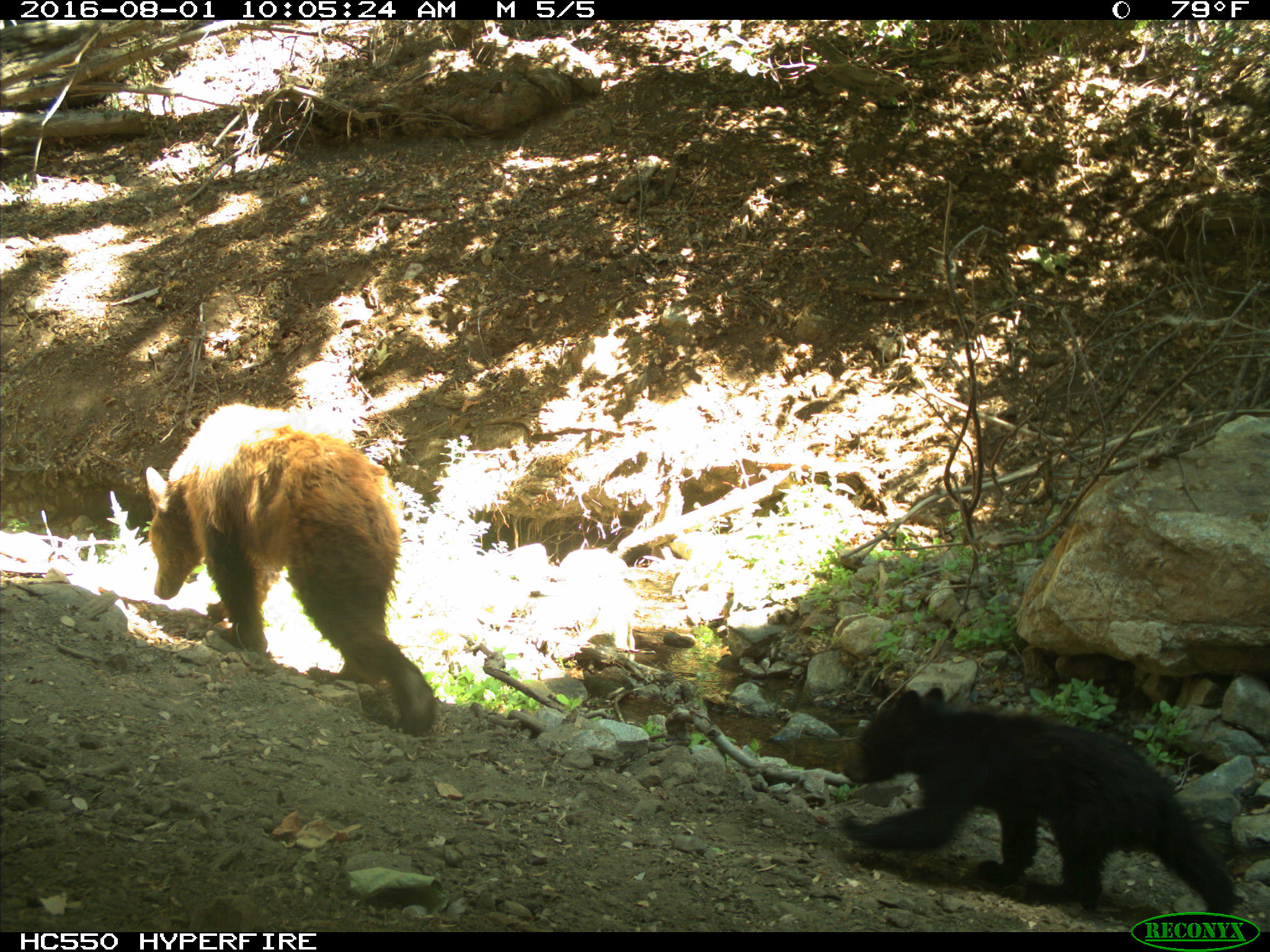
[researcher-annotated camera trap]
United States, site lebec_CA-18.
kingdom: Animalia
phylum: Chordata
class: Mammalia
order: Carnivora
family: Ursidae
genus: Ursus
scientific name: Ursus americanus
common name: american black bear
Ursus americanus (american black bear).